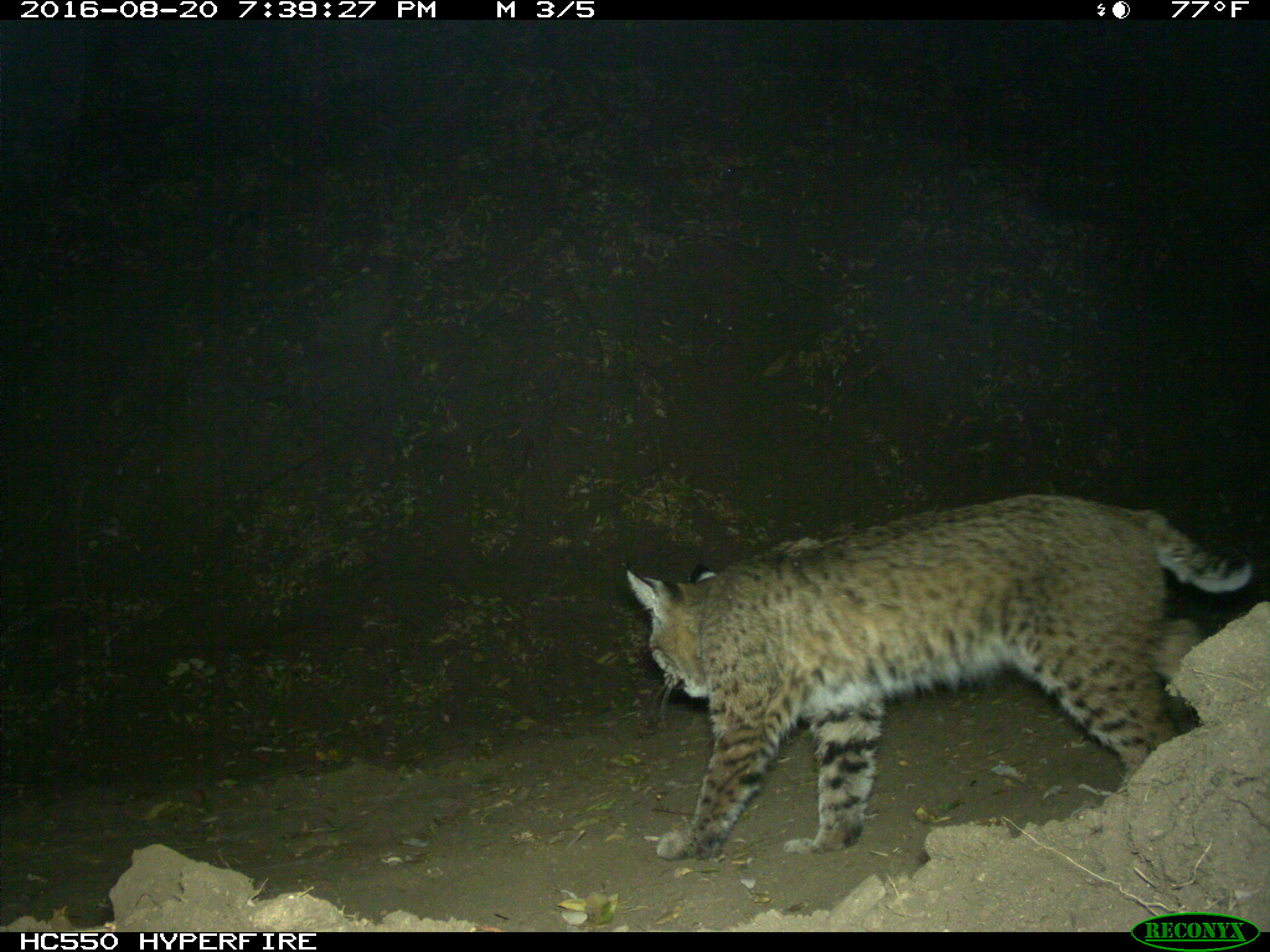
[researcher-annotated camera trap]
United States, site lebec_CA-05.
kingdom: Animalia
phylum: Chordata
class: Mammalia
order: Carnivora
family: Felidae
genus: Lynx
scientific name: Lynx rufus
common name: bobcat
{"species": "Lynx rufus (bobcat)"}